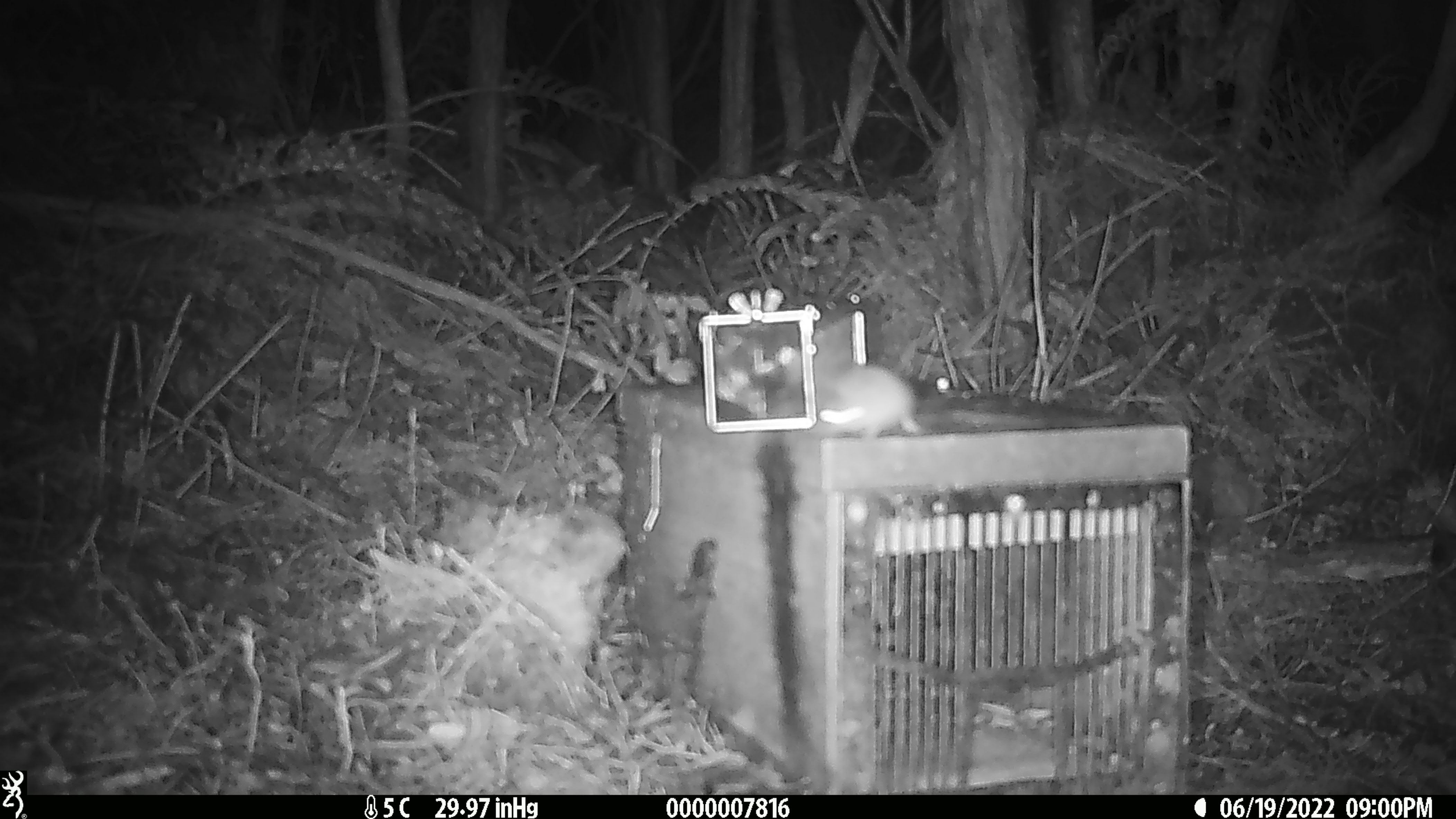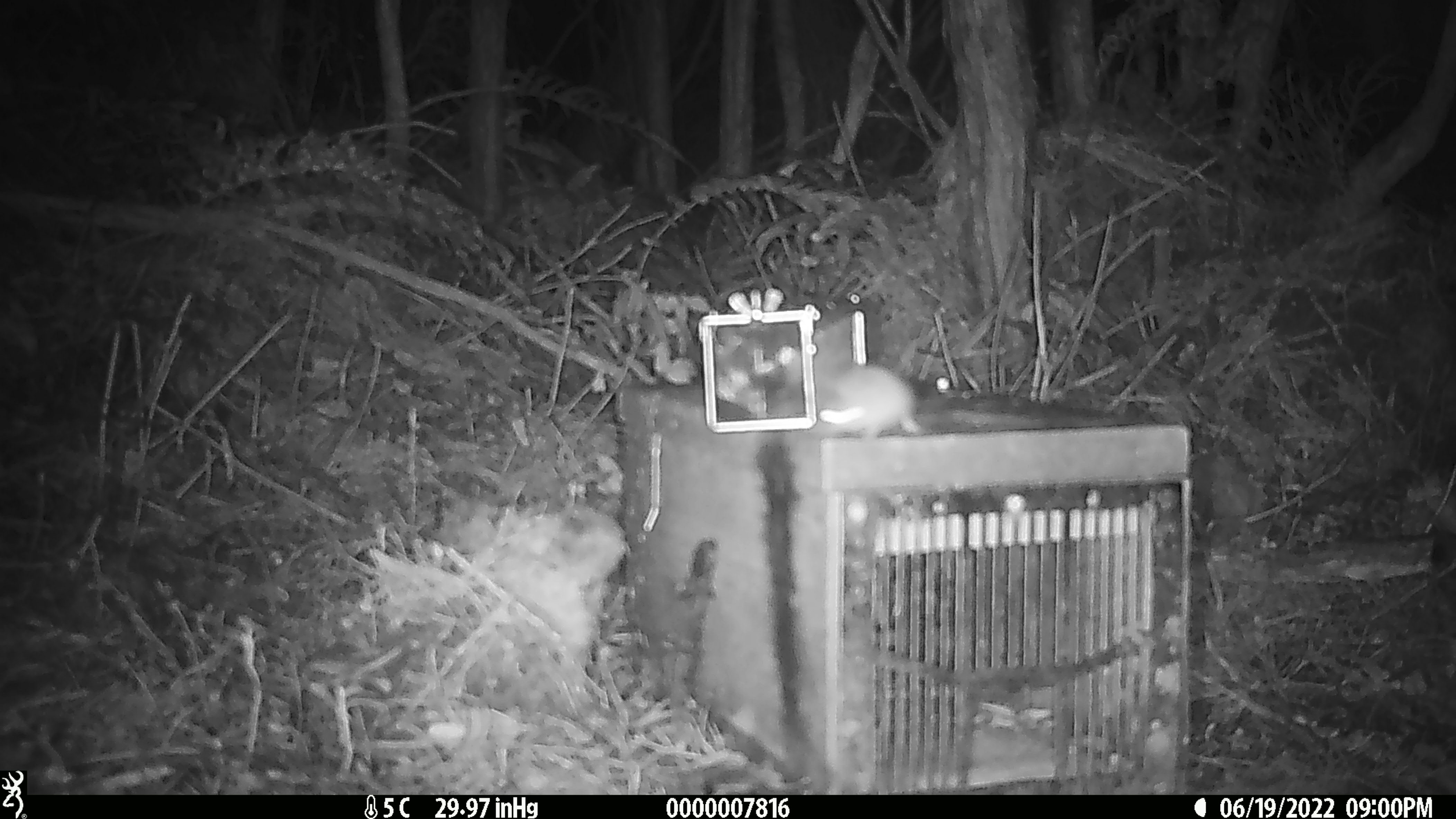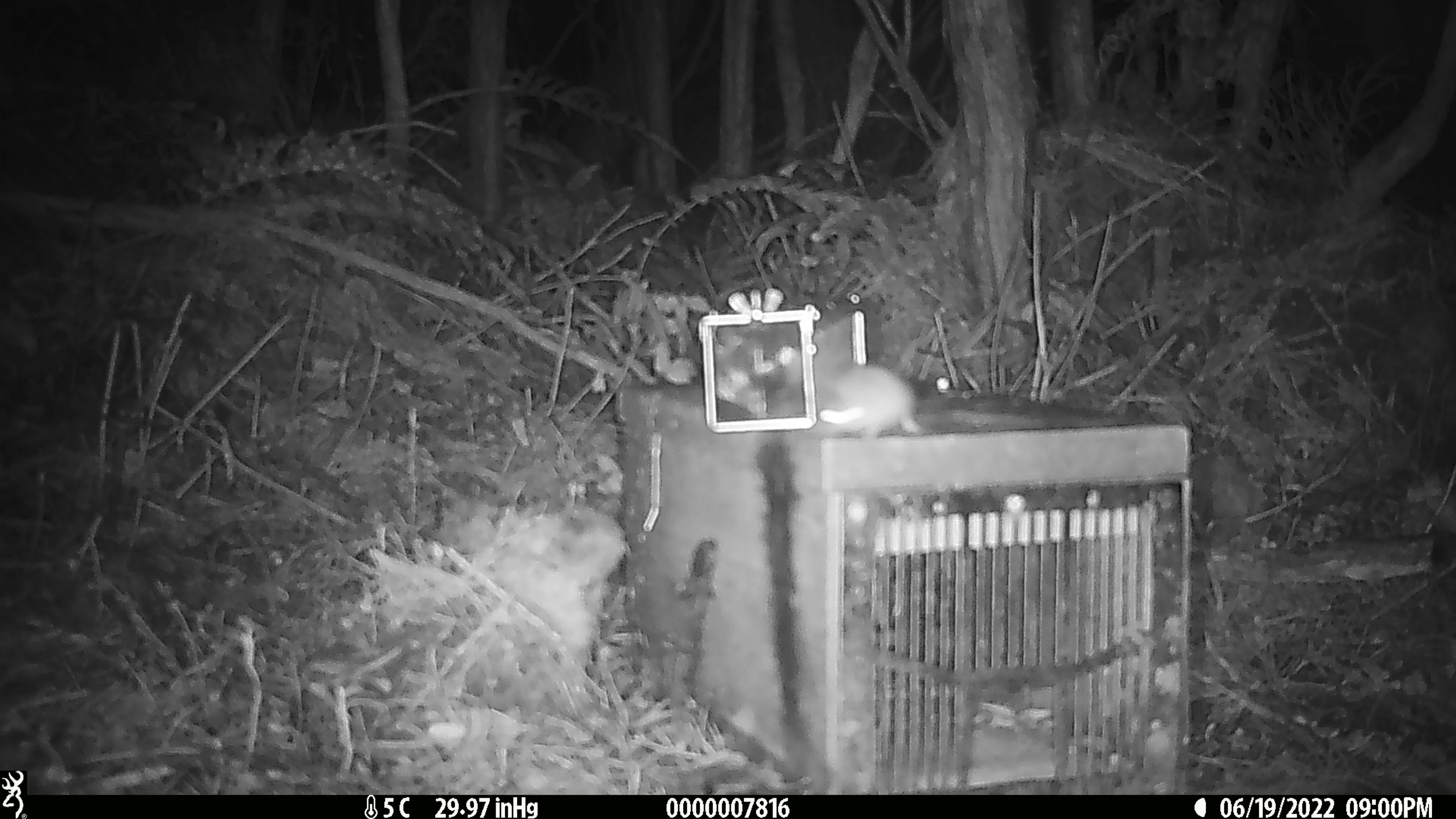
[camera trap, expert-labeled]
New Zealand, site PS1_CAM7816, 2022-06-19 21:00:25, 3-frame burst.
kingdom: Animalia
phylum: Chordata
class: Mammalia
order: Rodentia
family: Muridae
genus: Mus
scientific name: Mus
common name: mouse